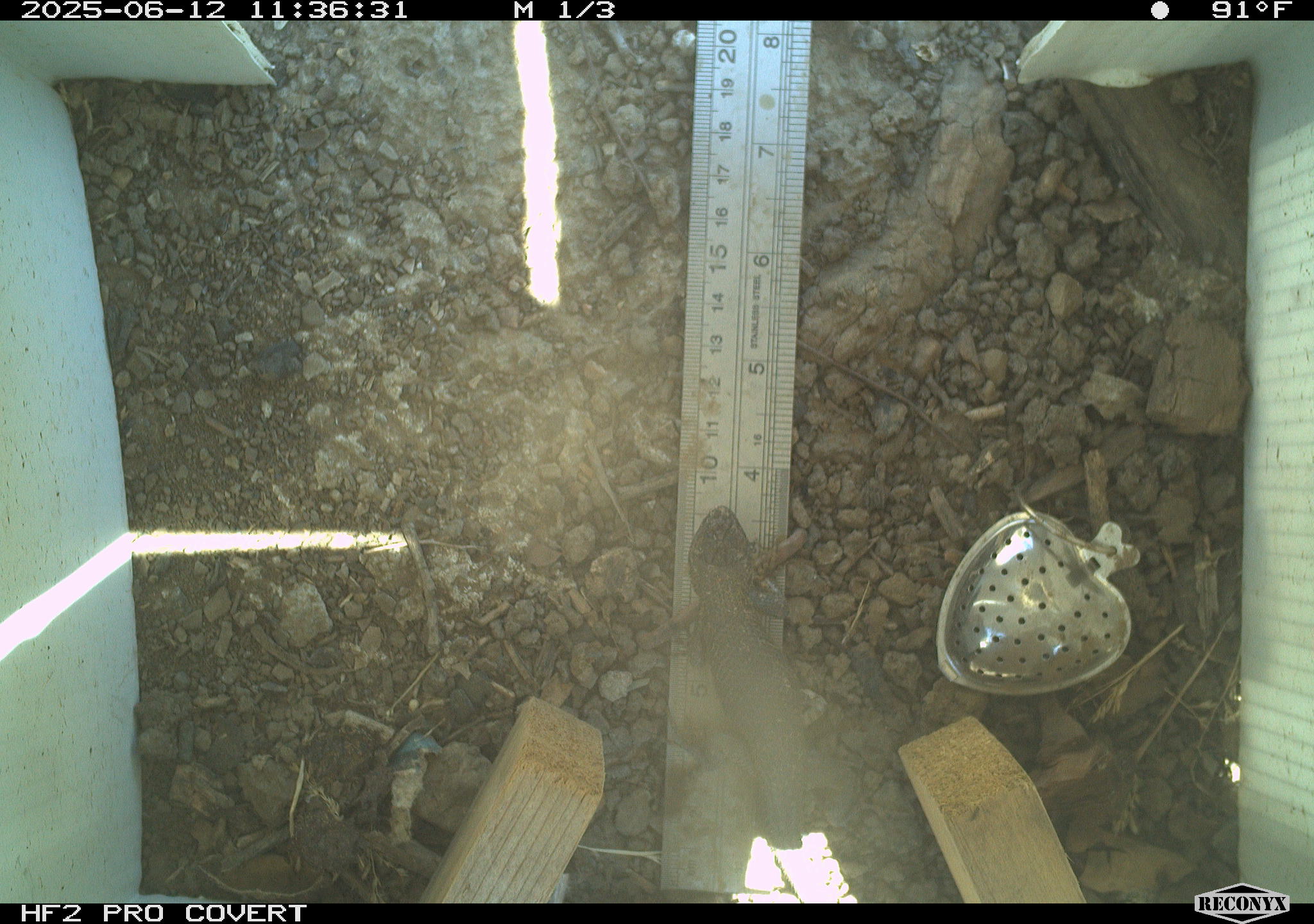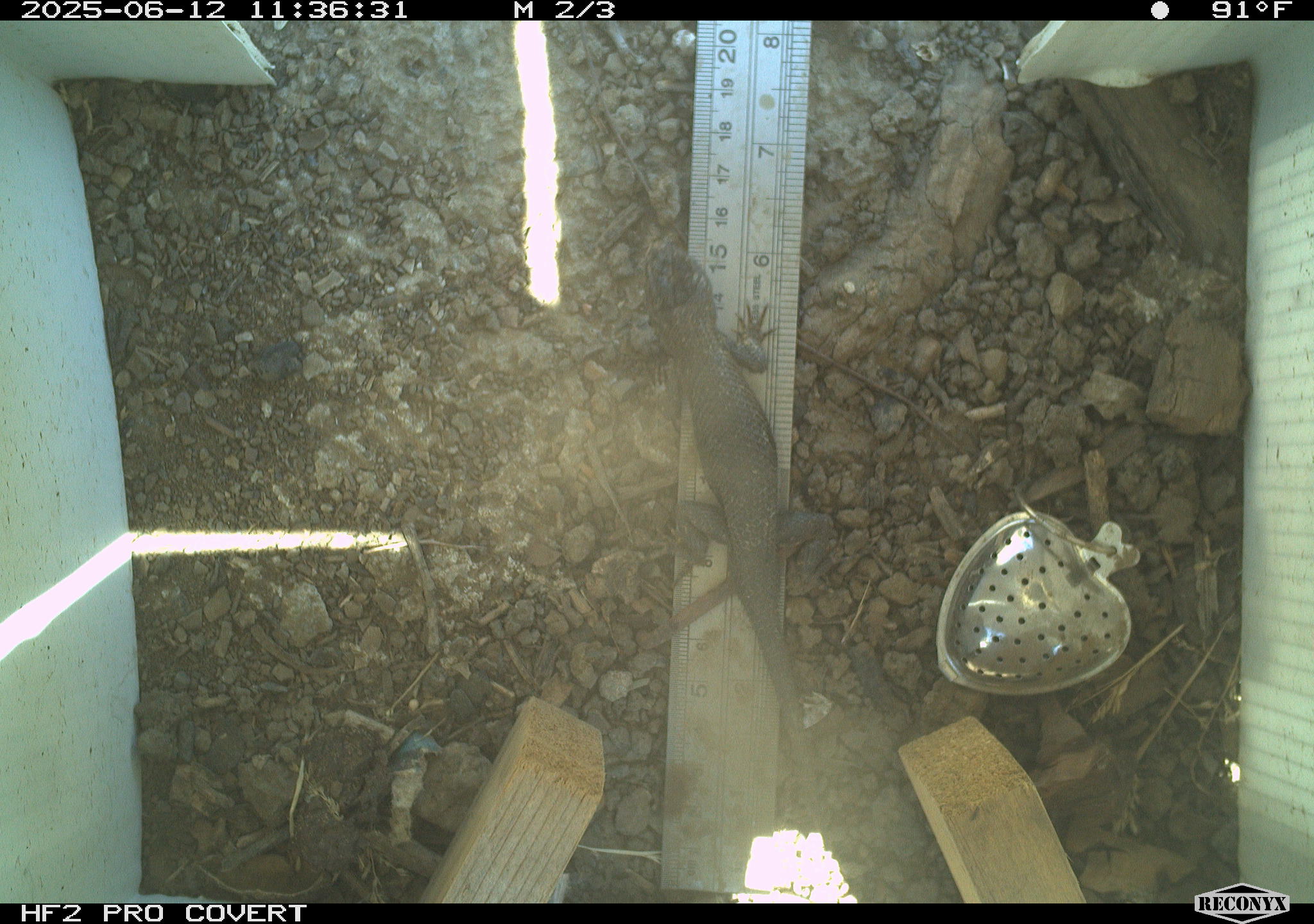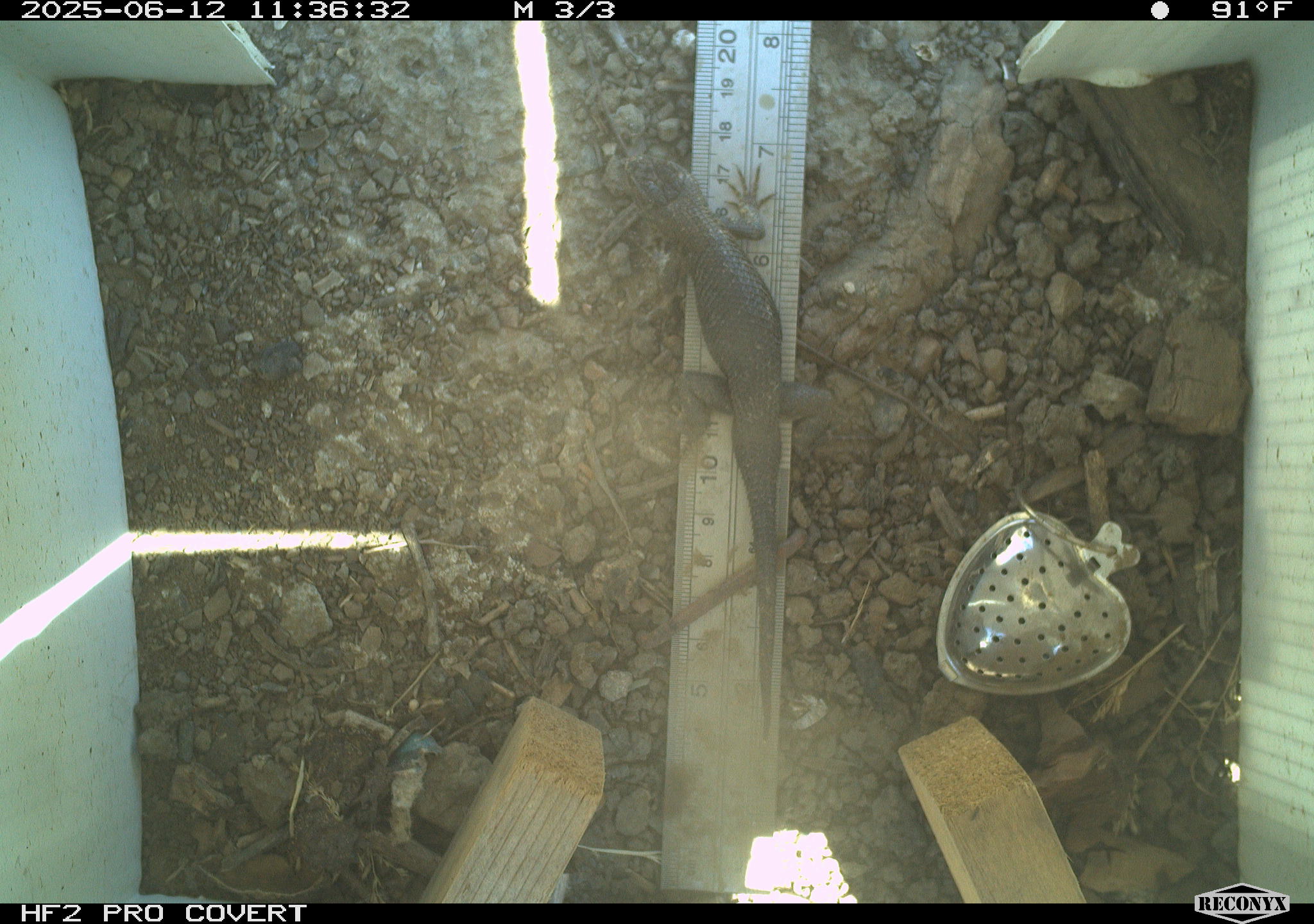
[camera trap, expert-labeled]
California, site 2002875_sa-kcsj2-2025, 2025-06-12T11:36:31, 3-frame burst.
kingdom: Animalia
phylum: Chordata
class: Reptilia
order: Squamata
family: Phrynosomatidae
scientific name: Phrynosomatidae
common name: north american spiny lizards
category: sceloporus/uta species